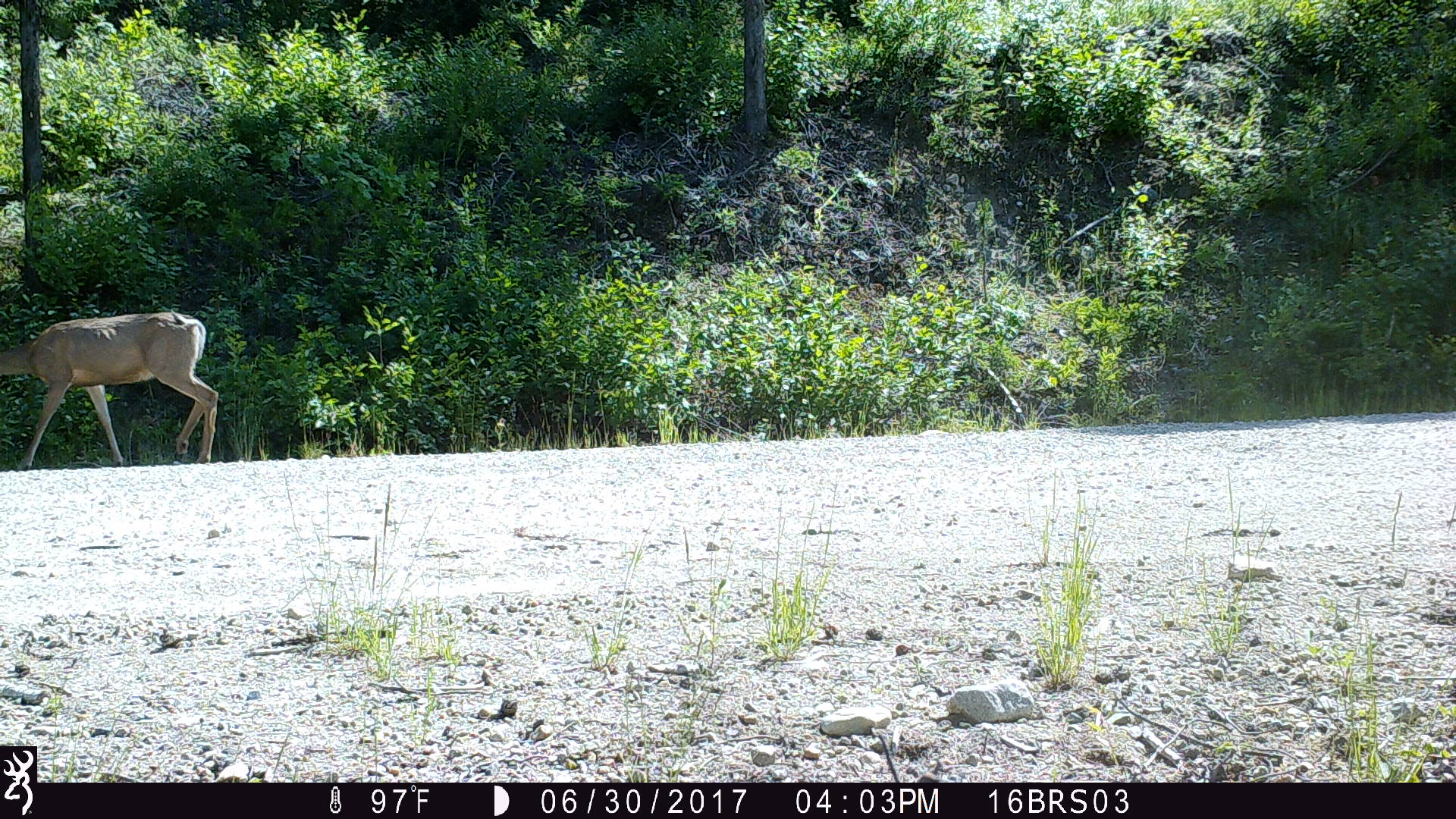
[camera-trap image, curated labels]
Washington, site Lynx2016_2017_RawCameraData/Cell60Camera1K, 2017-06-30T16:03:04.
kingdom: Animalia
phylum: Chordata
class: Mammalia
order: Artiodactyla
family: Cervidae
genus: Odocoileus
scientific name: Odocoileus hemionus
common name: mule deer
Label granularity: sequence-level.